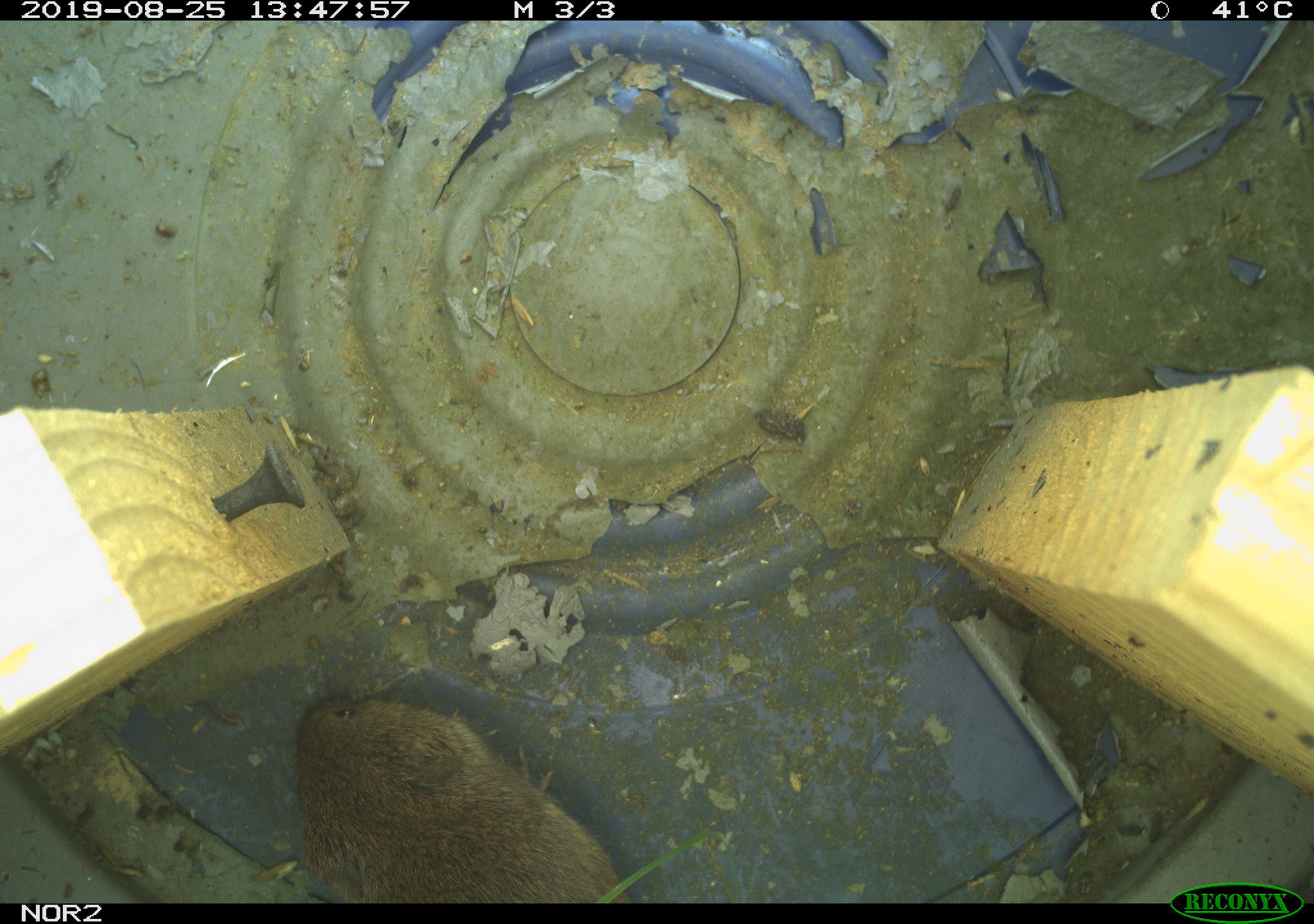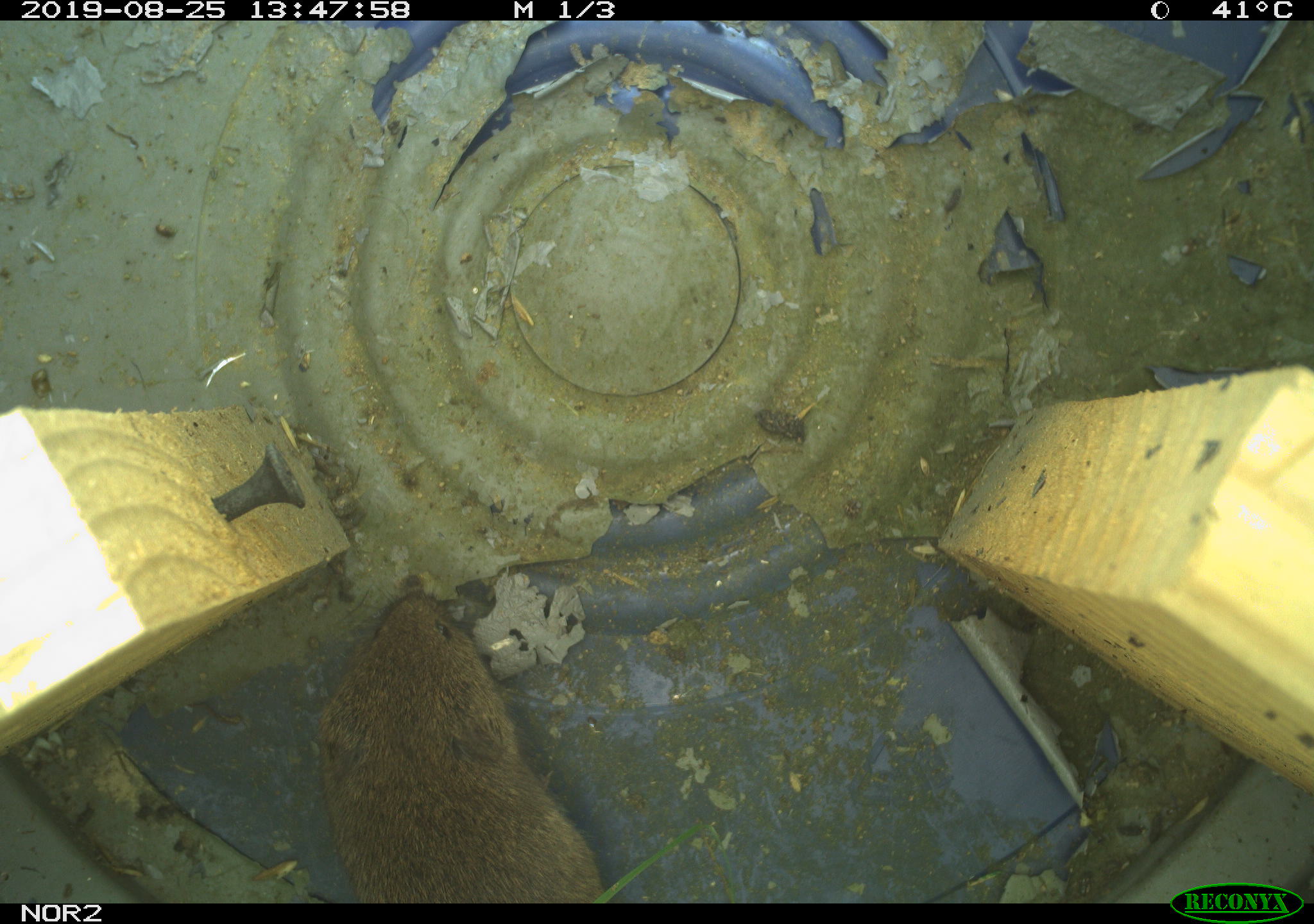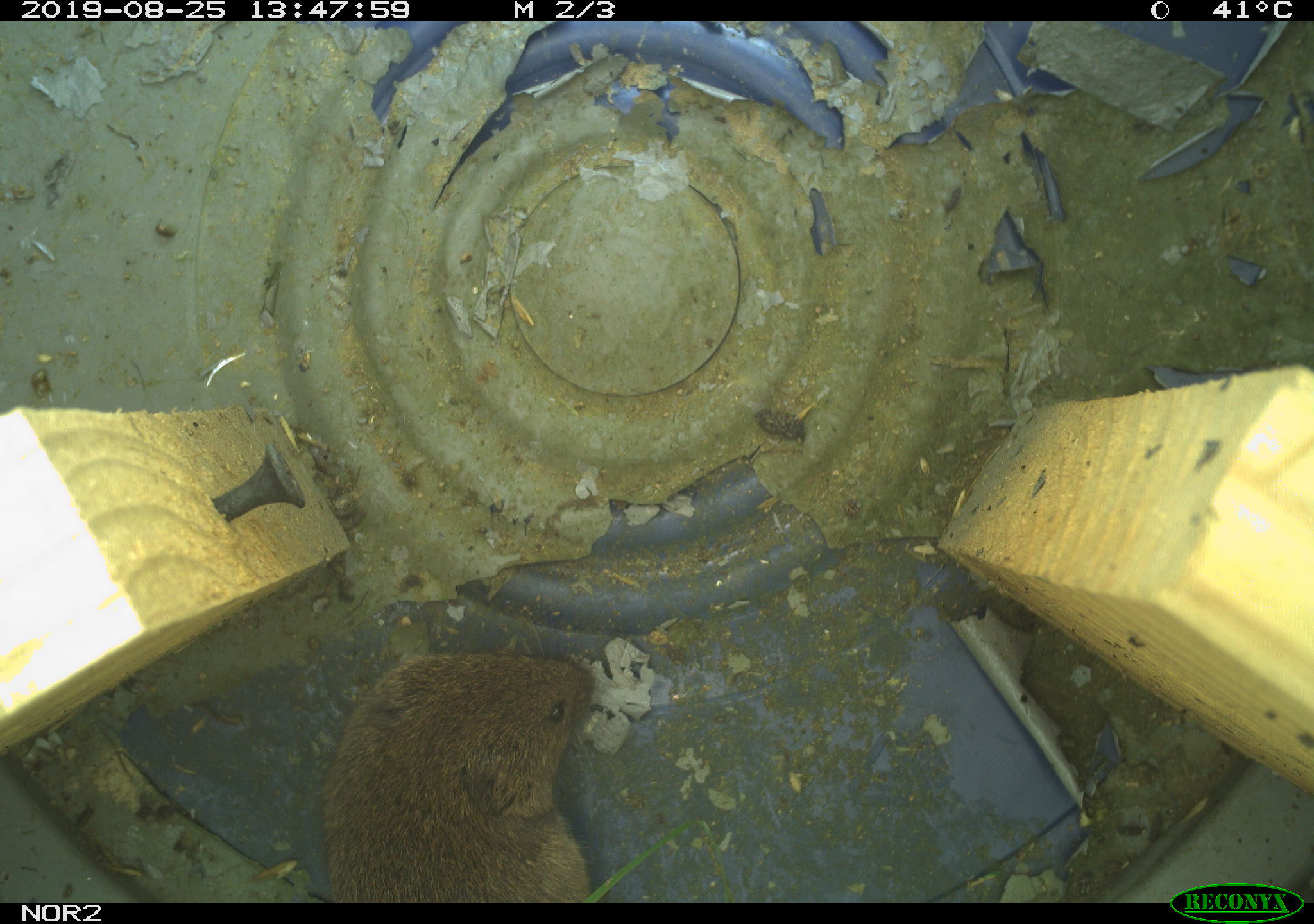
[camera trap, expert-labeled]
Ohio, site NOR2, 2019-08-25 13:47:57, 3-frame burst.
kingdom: Animalia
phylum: Chordata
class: Mammalia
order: Rodentia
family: Cricetidae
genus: Microtus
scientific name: Microtus pennsylvanicus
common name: meadow vole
Meadow vole (Microtus pennsylvanicus).